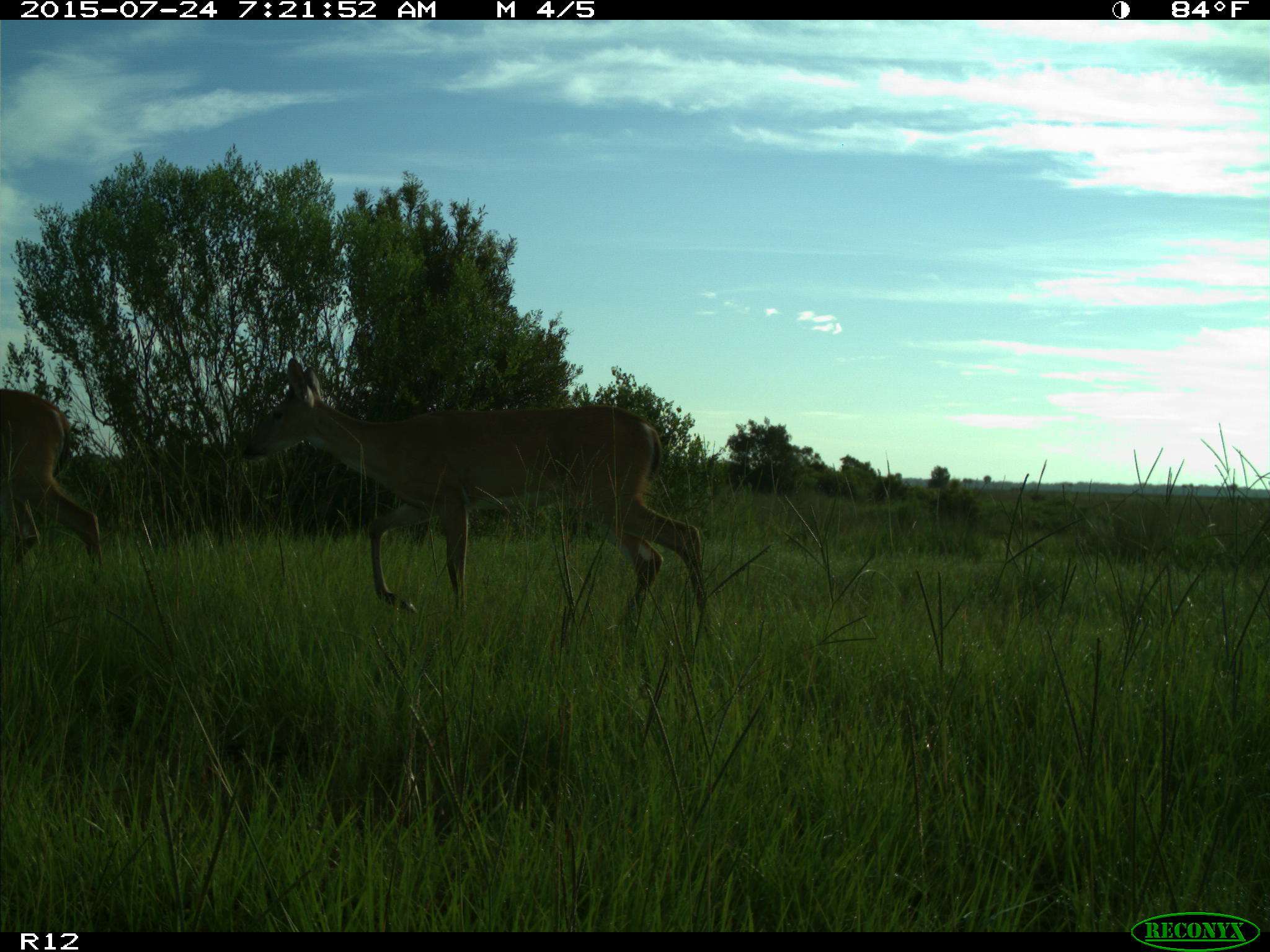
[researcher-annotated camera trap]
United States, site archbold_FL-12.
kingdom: Animalia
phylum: Chordata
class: Mammalia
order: Artiodactyla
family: Cervidae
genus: Odocoileus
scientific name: Odocoileus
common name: deer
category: unidentified deer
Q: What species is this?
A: Unidentified deer (deer) (Odocoileus).